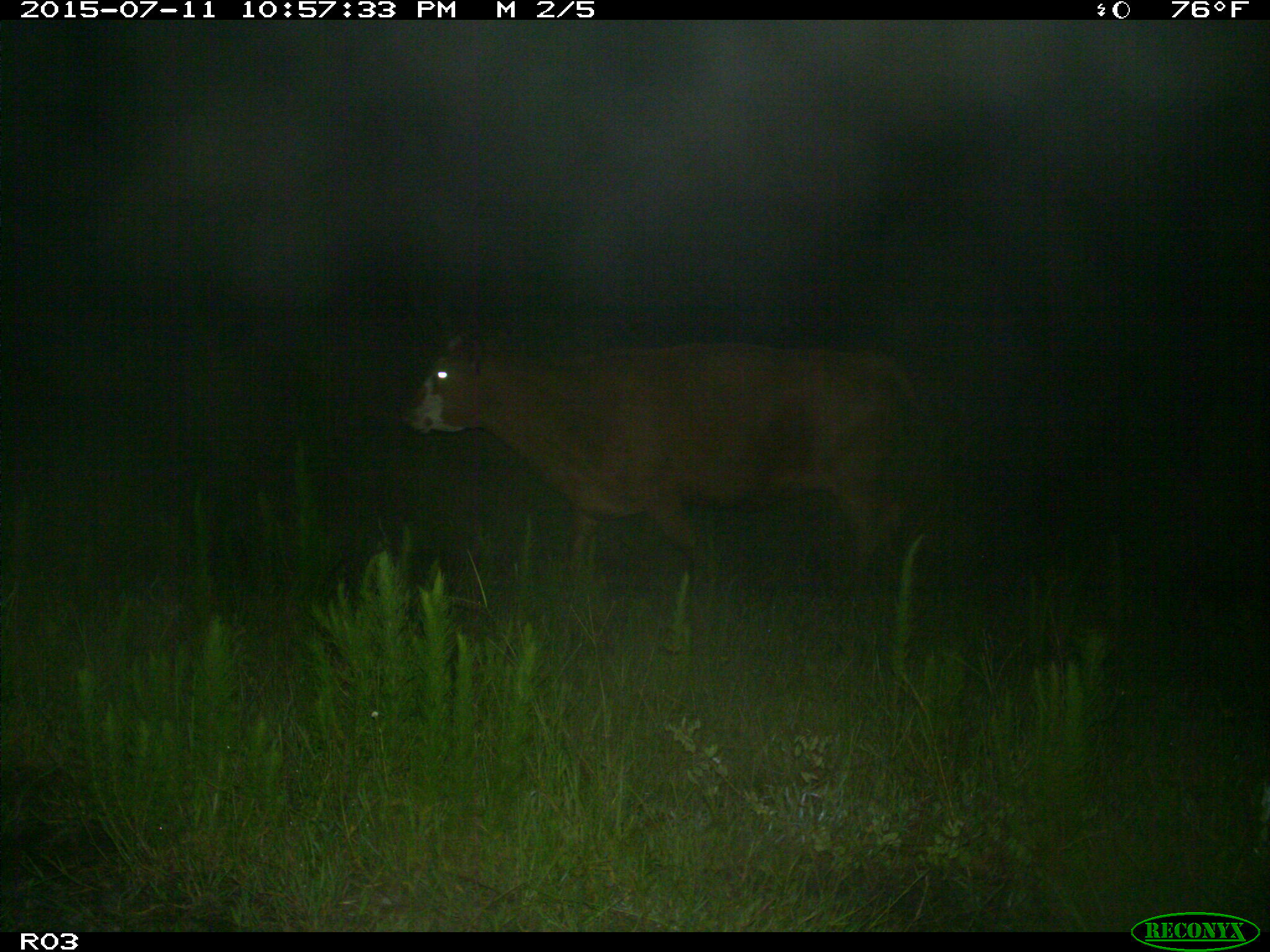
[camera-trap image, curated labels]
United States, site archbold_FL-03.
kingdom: Animalia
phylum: Chordata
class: Mammalia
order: Artiodactyla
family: Bovidae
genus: Bos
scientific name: Bos taurus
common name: domestic cow